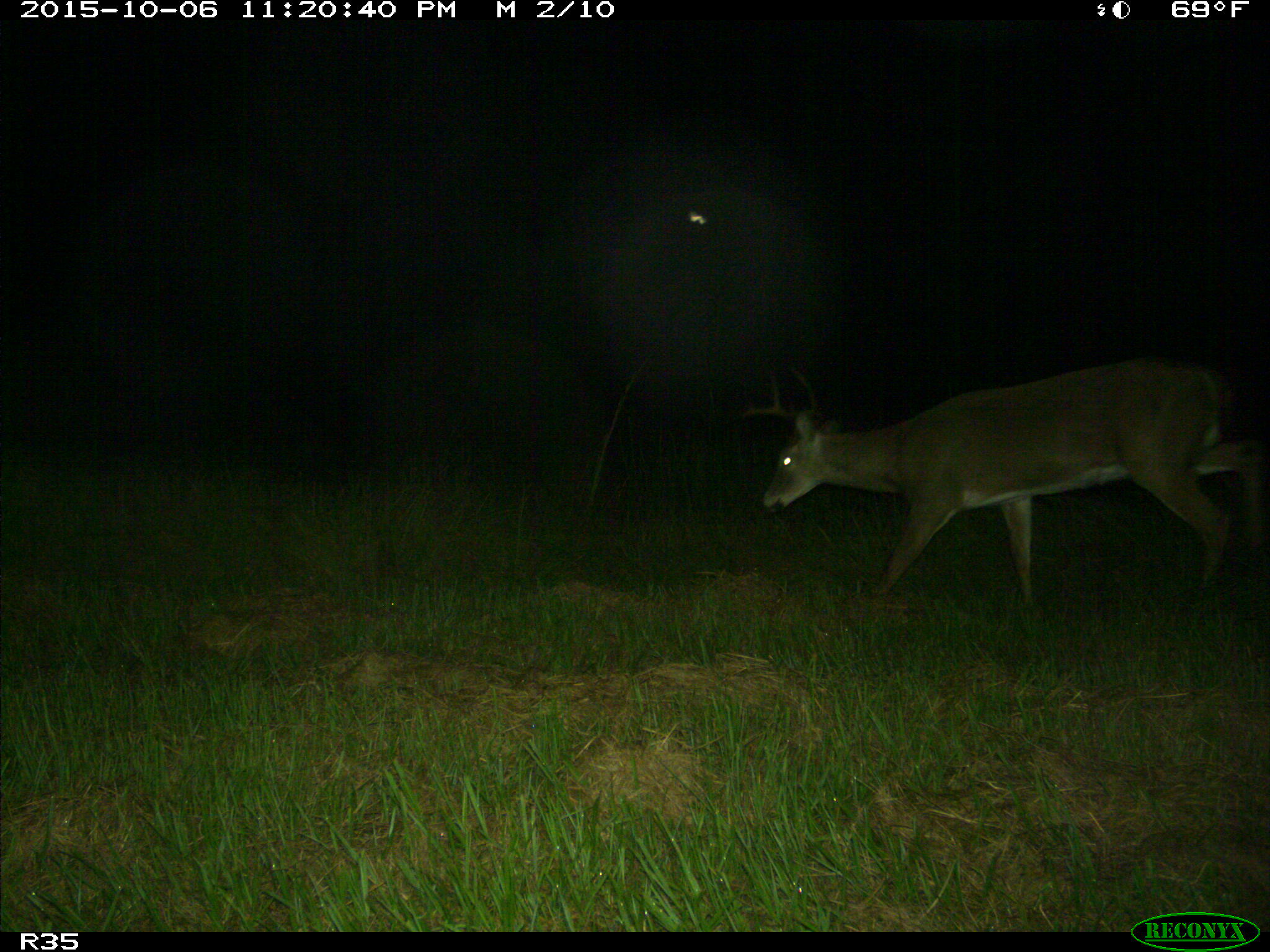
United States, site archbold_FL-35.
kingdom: Animalia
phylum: Chordata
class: Mammalia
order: Artiodactyla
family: Cervidae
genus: Odocoileus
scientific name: Odocoileus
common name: deer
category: unidentified deer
Unidentified deer (deer) (Odocoileus).